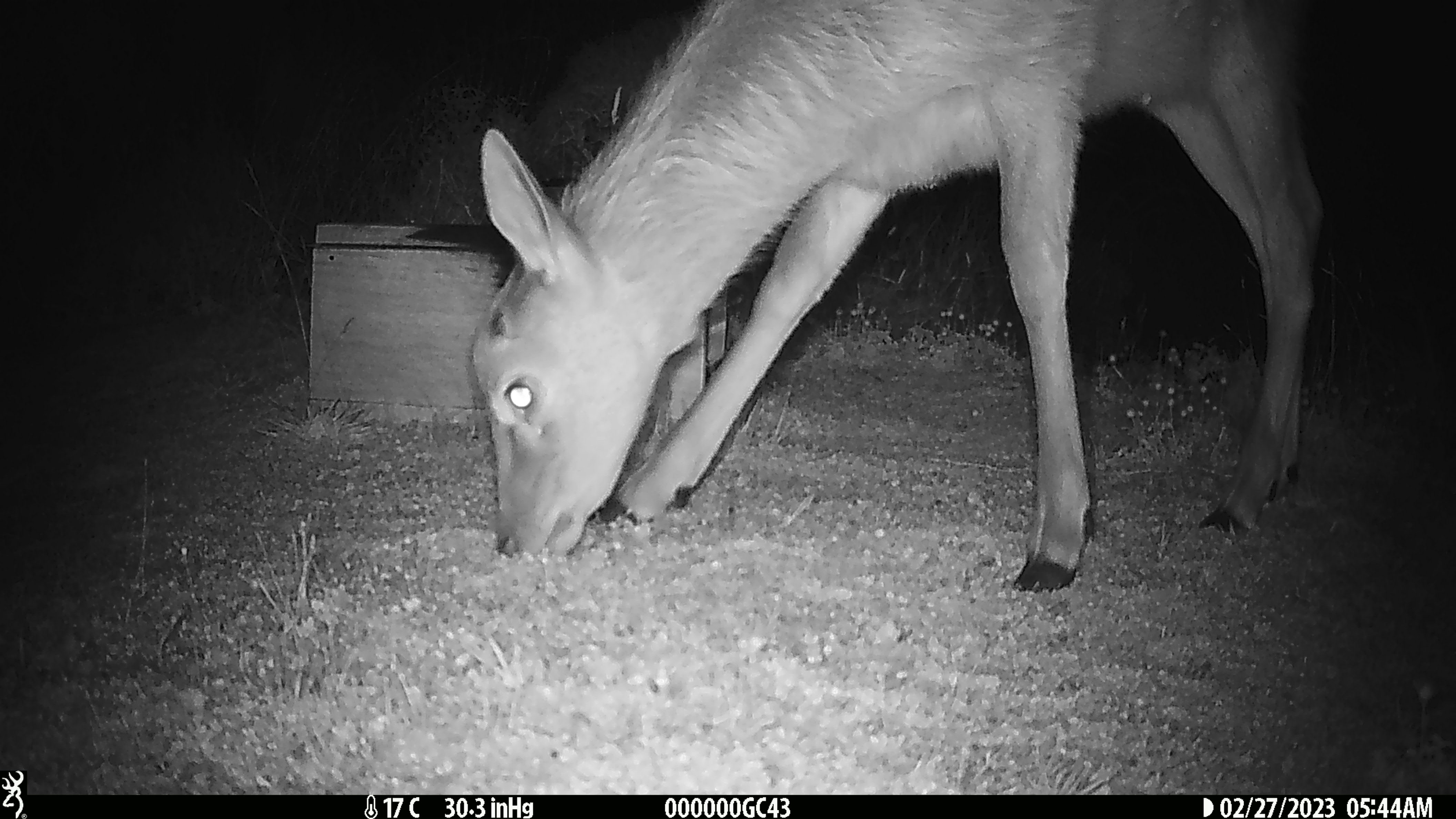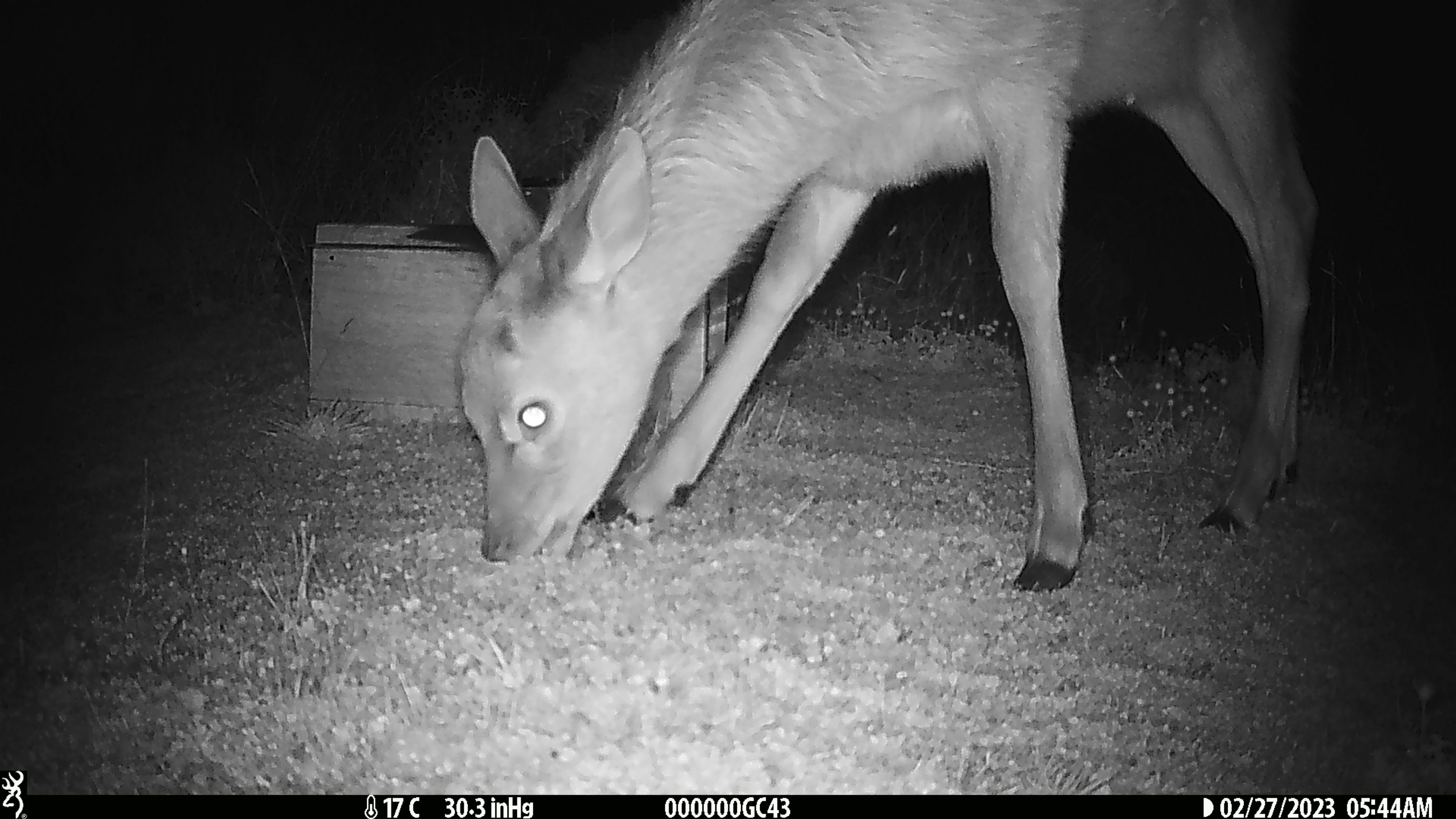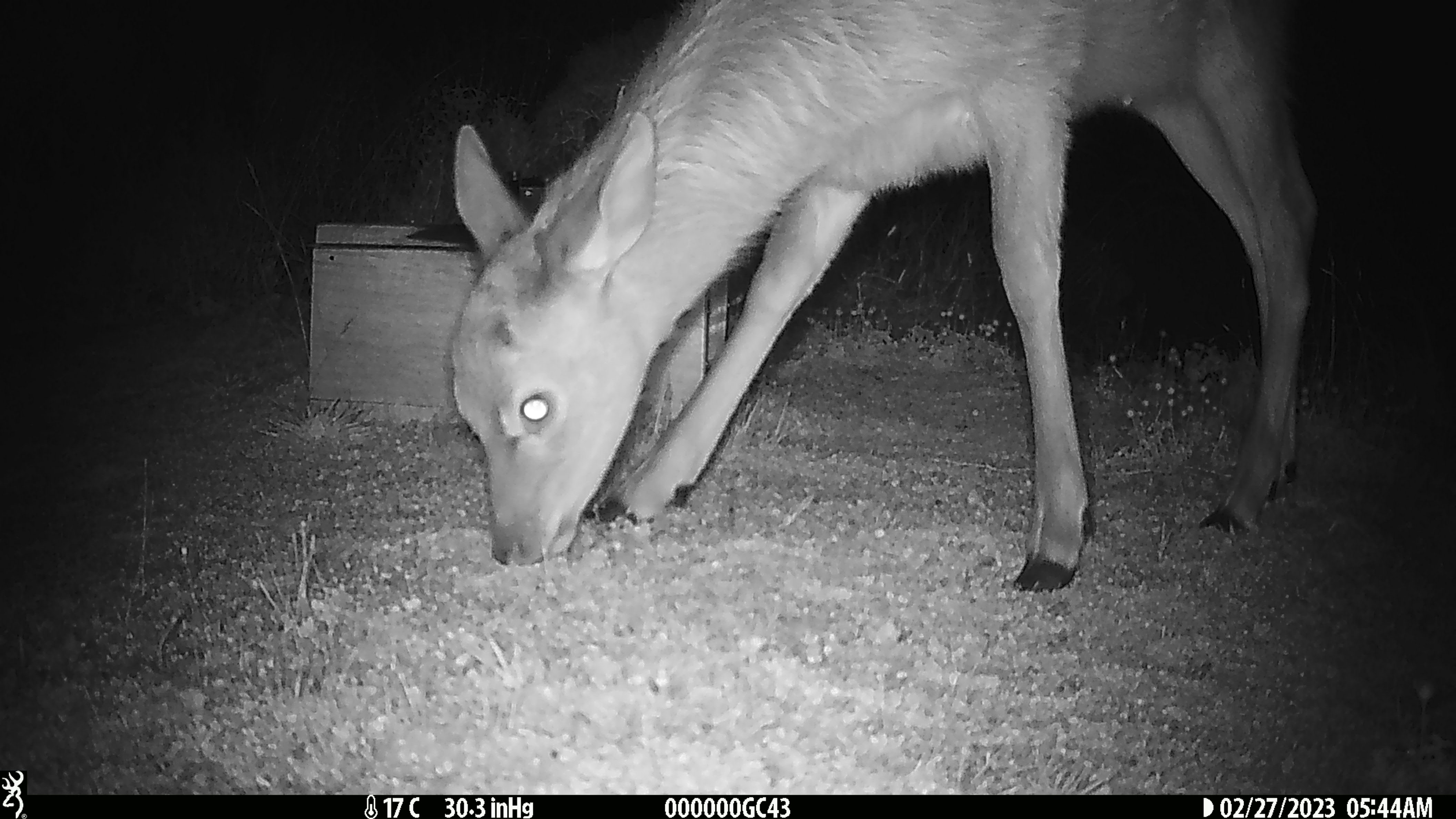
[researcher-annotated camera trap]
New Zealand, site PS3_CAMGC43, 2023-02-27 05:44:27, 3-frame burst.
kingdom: Animalia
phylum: Chordata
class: Mammalia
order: Artiodactyla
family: Cervidae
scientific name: Cervidae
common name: deer